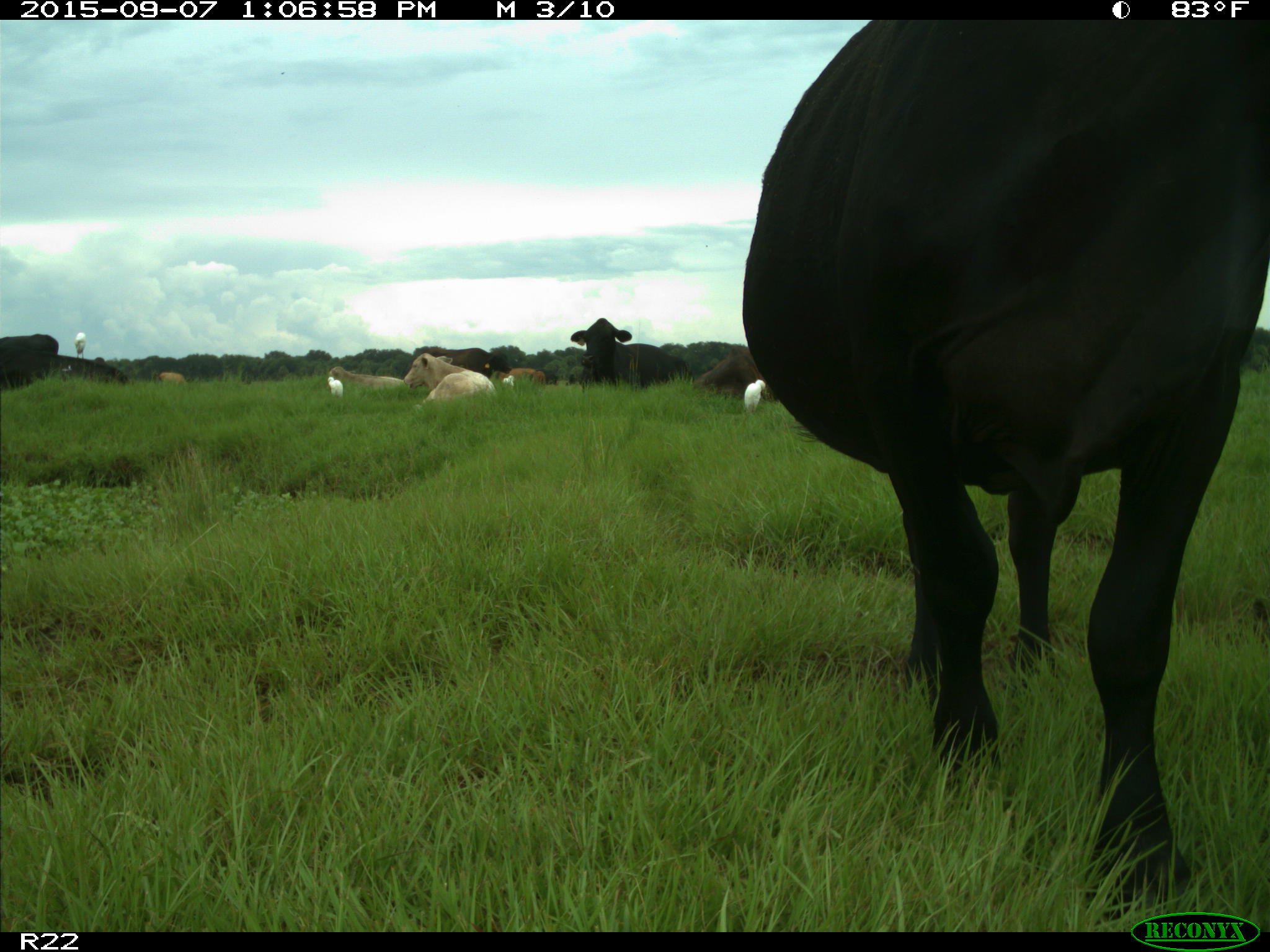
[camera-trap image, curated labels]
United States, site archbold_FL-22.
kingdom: Animalia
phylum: Chordata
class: Mammalia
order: Artiodactyla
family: Bovidae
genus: Bos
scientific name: Bos taurus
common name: domestic cow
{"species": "Bos taurus (domestic cow)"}